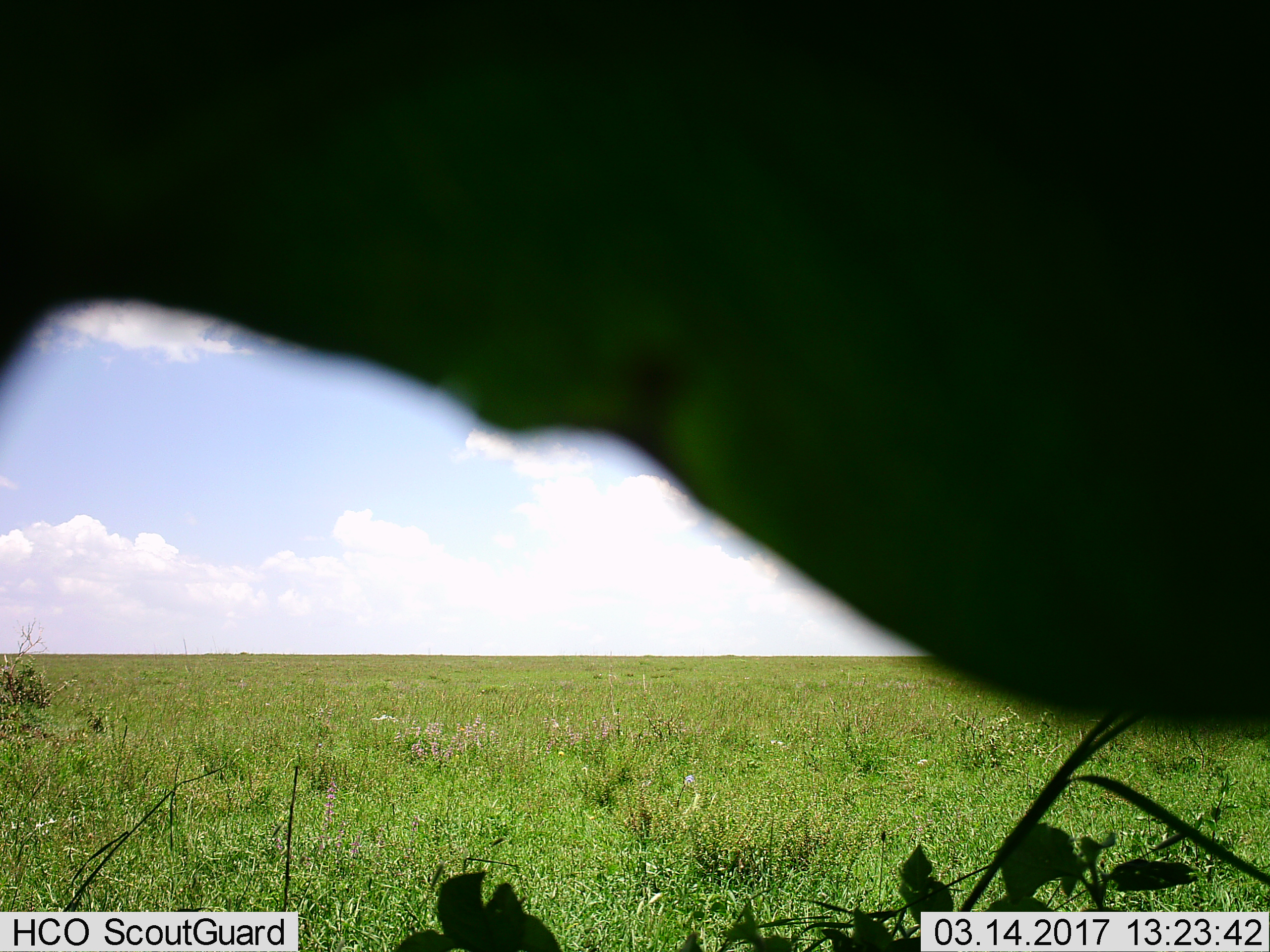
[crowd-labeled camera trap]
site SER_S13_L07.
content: unidentified animal